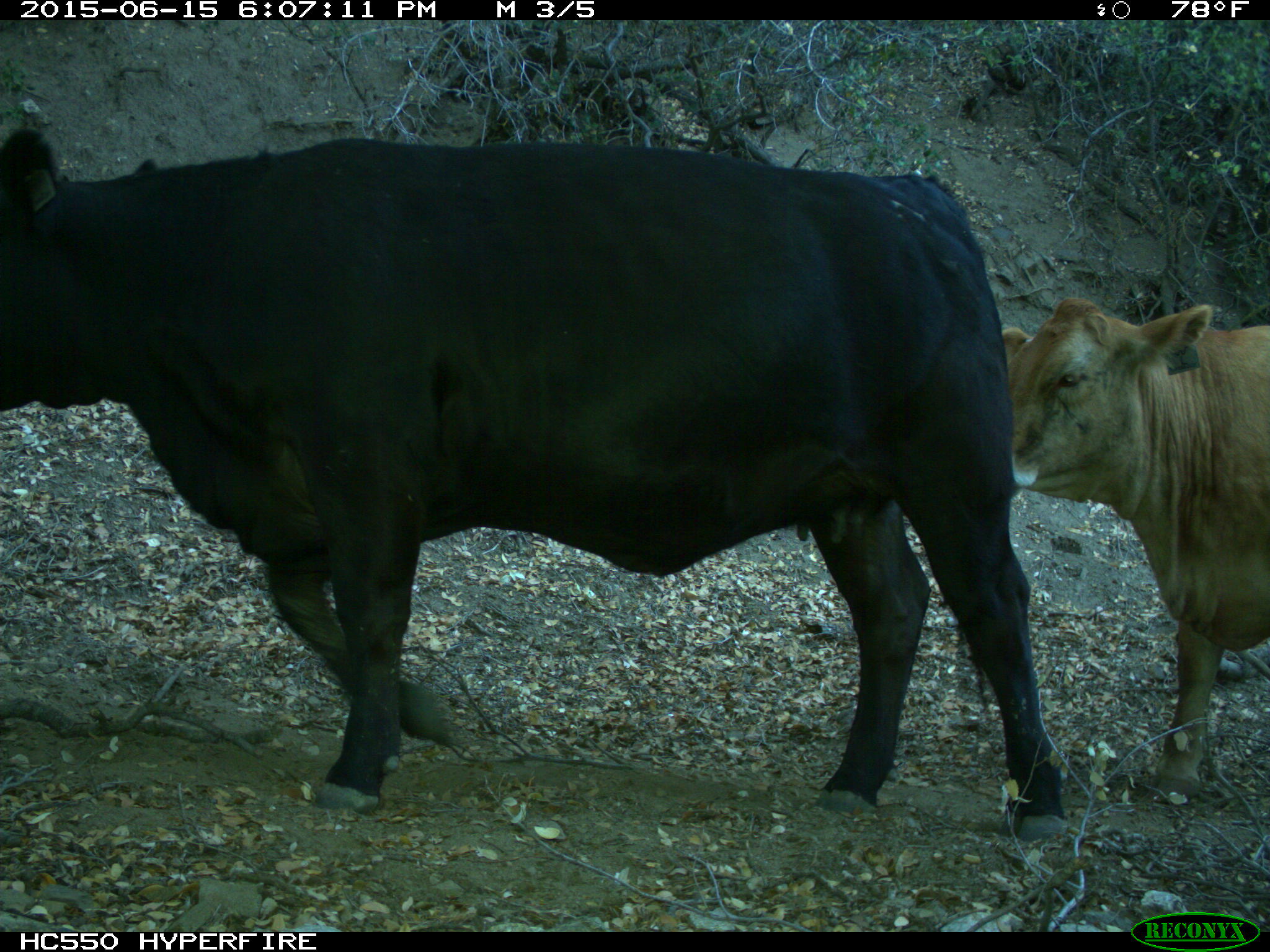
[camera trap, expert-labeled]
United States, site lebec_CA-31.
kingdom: Animalia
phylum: Chordata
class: Mammalia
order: Artiodactyla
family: Bovidae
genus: Bos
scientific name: Bos taurus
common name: domestic cow